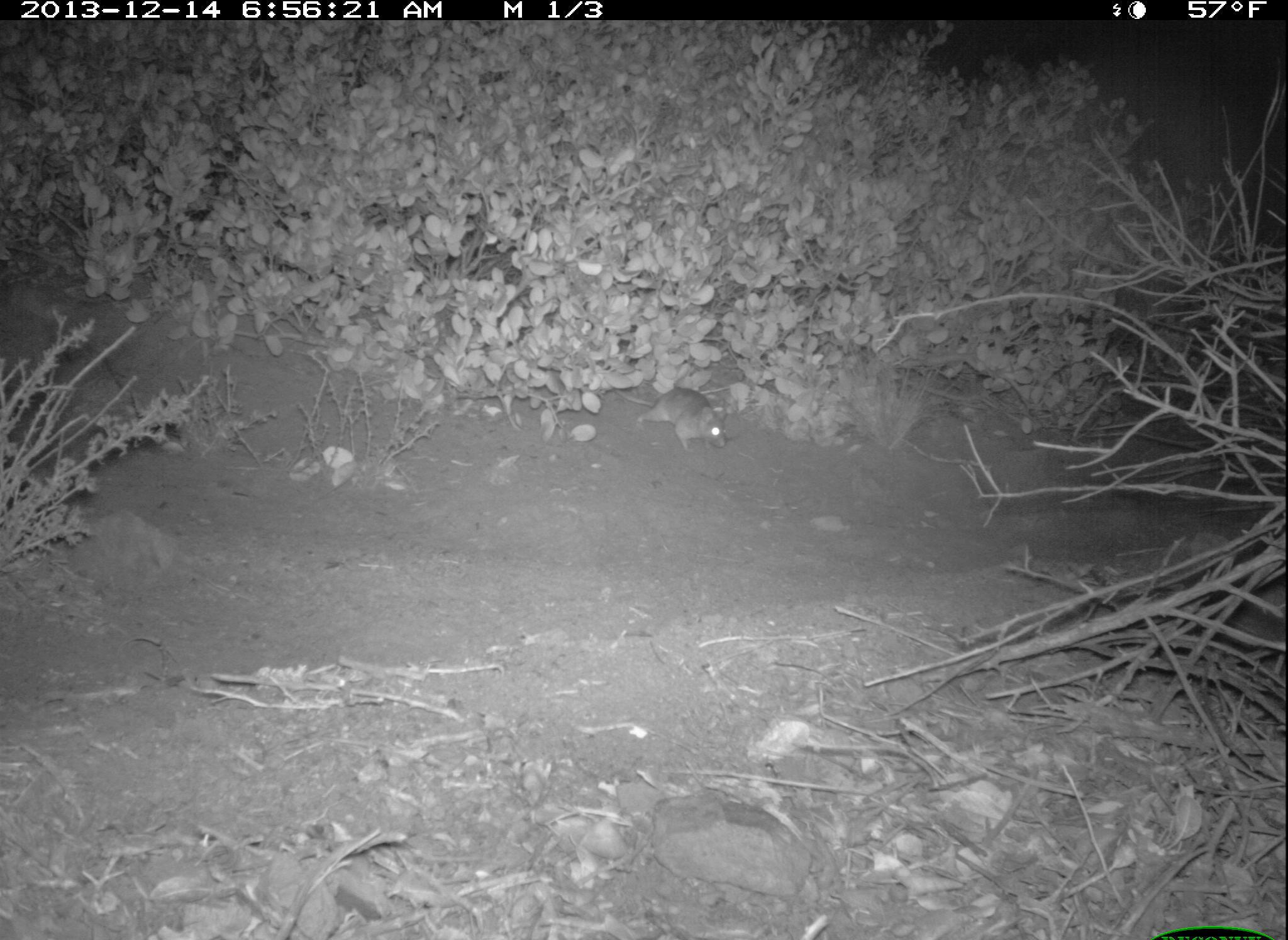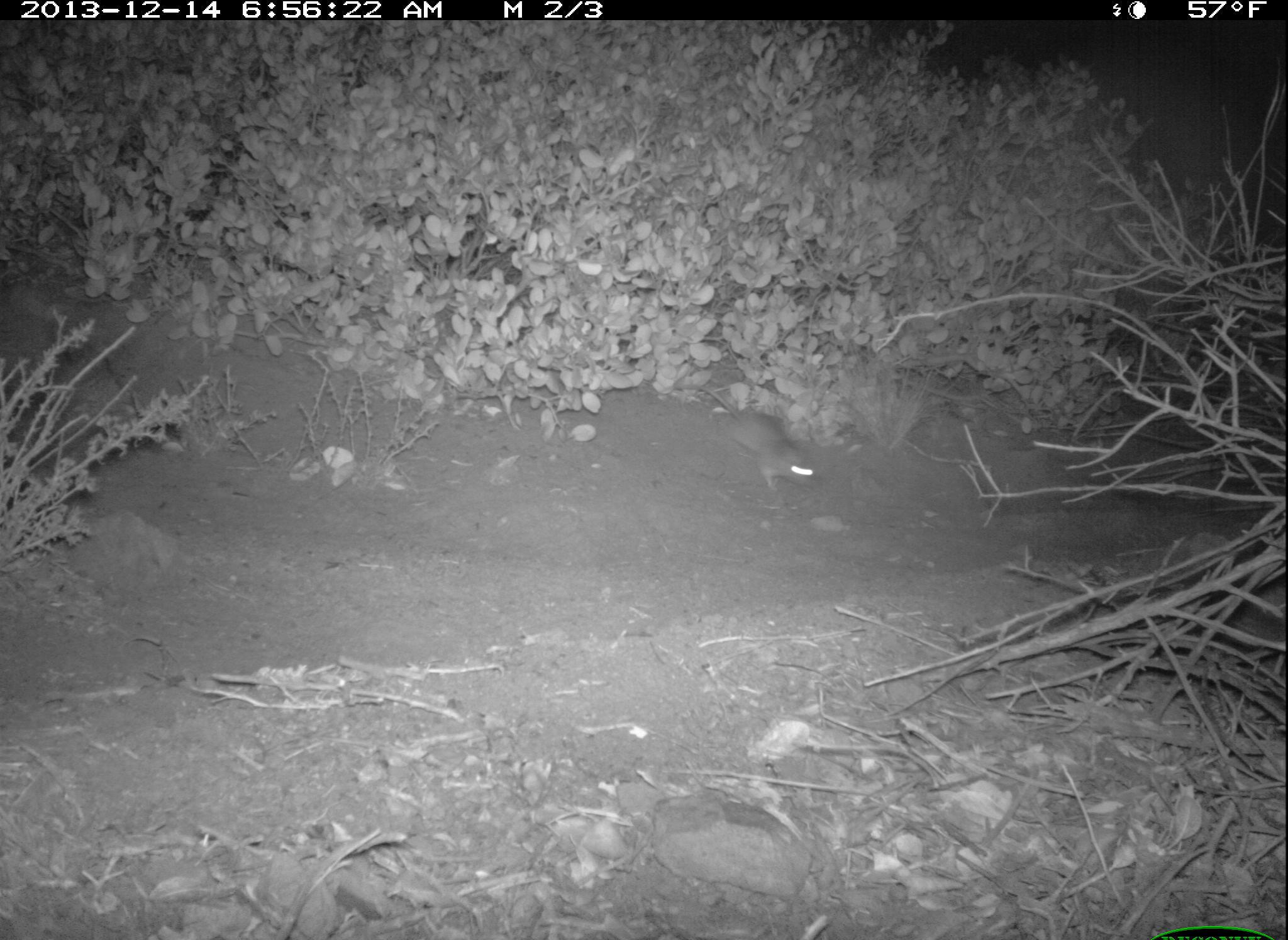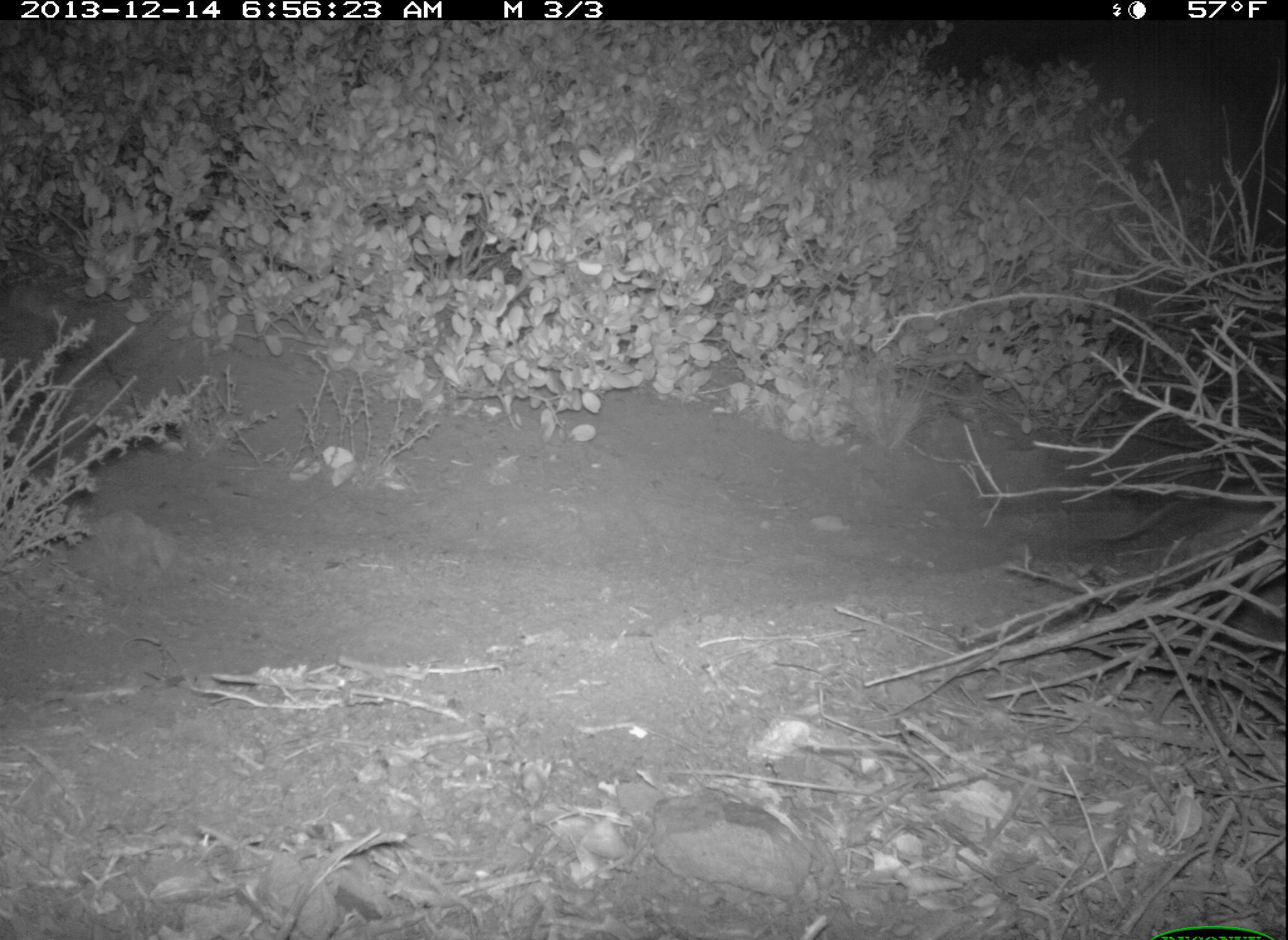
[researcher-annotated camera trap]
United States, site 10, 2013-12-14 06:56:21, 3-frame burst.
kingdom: Animalia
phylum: Chordata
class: Mammalia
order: Rodentia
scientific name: Rodentia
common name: rodent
Rodent (Rodentia).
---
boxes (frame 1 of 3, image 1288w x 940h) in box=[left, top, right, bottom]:
rodent: box=[613, 386, 726, 451]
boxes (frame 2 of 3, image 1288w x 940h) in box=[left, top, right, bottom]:
rodent: box=[674, 383, 816, 493]